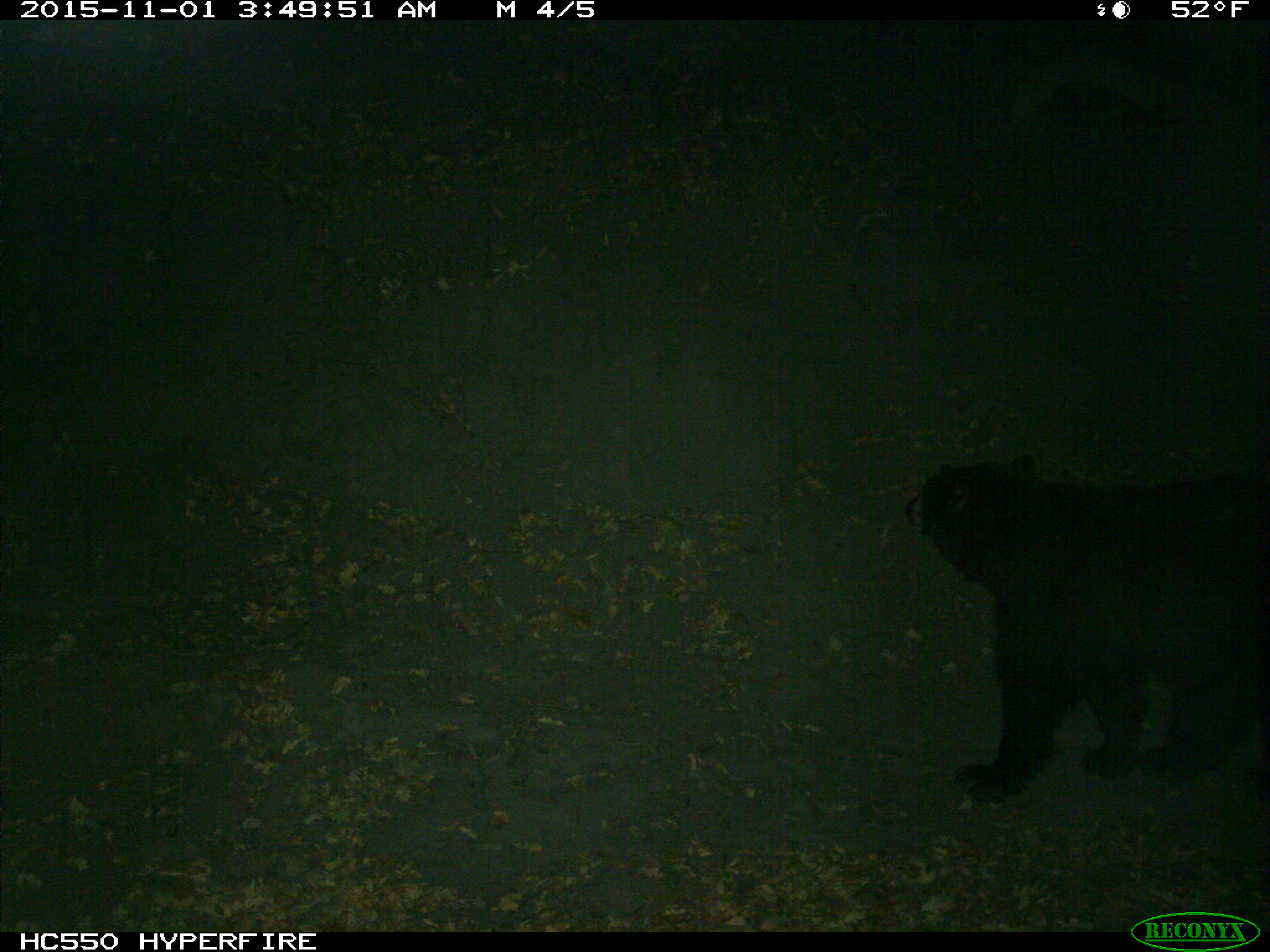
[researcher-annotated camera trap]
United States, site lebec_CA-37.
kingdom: Animalia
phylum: Chordata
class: Mammalia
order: Carnivora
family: Ursidae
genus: Ursus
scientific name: Ursus americanus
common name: american black bear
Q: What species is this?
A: Ursus americanus (american black bear).